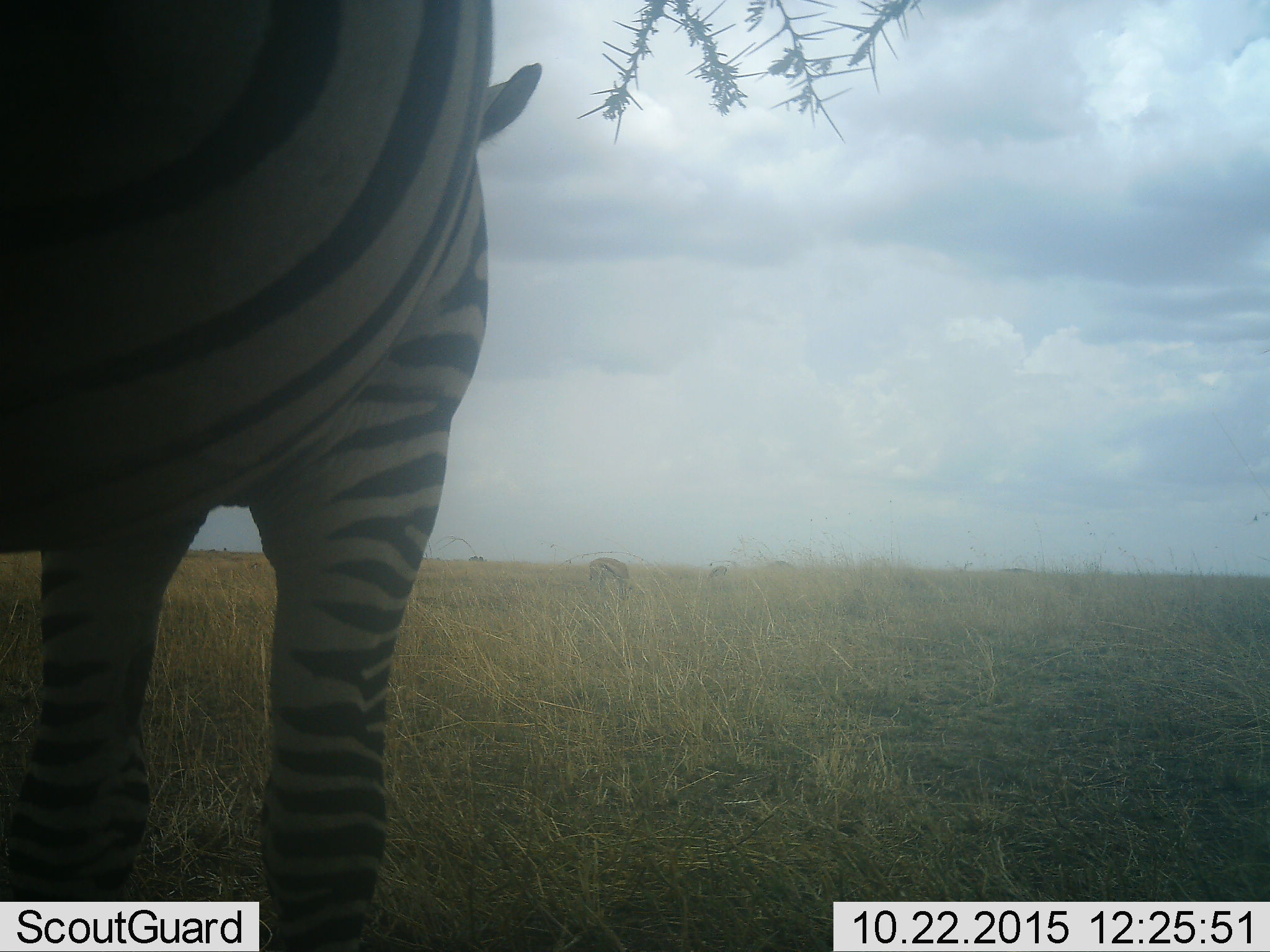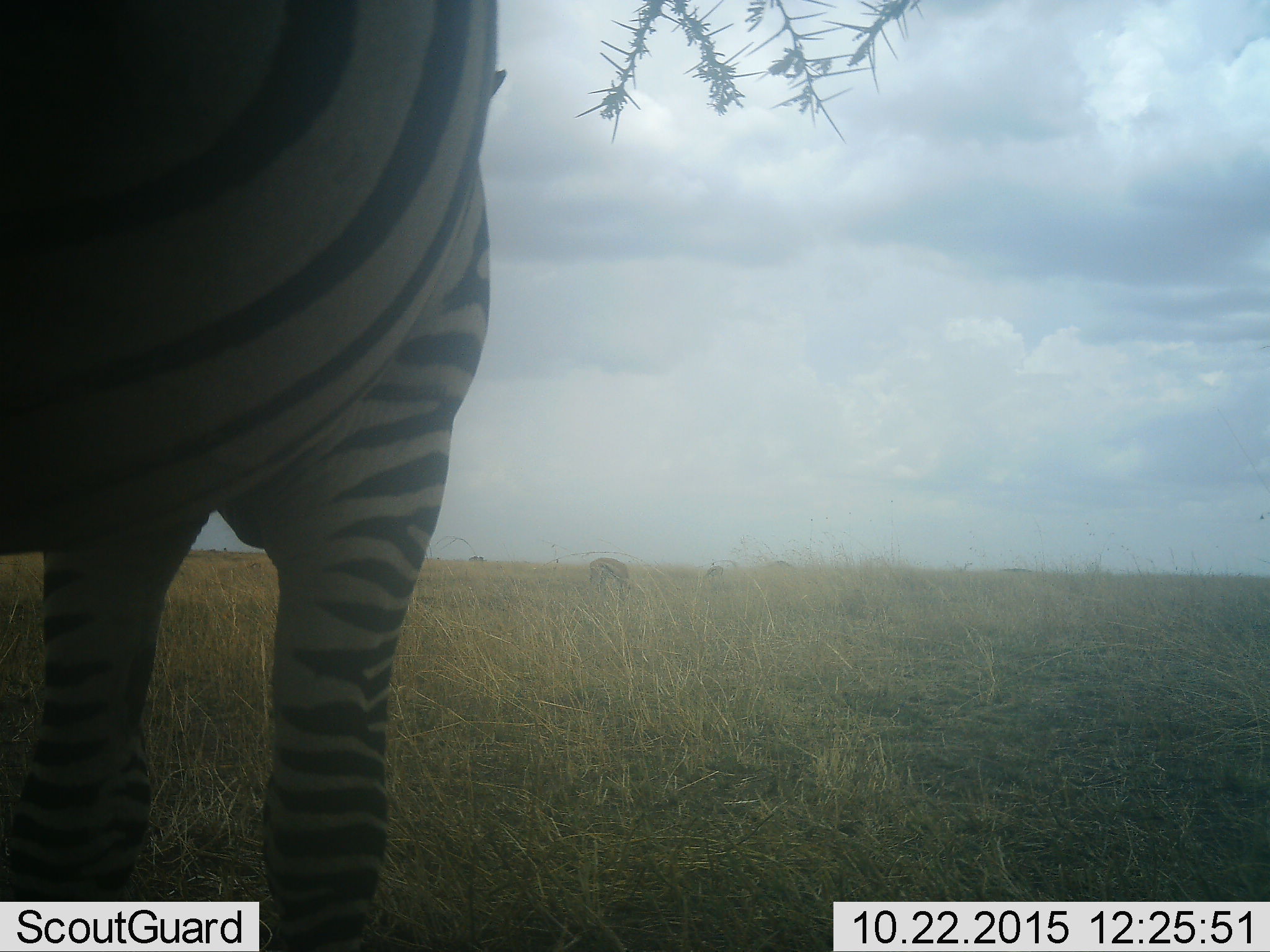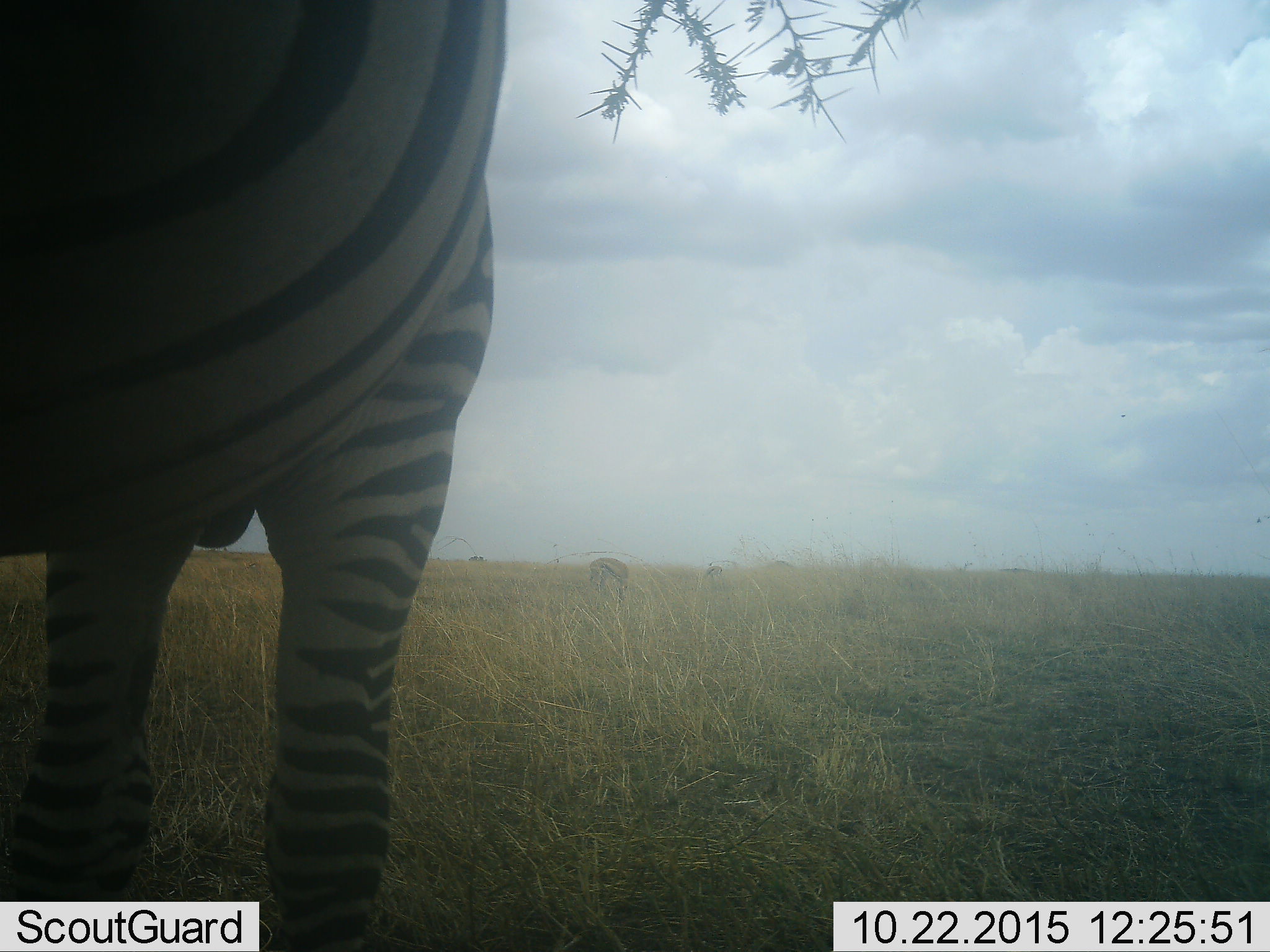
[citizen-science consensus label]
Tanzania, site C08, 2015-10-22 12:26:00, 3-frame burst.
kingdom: Animalia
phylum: Chordata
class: Mammalia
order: Perissodactyla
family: Equidae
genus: Equus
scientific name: Equus quagga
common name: plains zebra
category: zebra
Zebra (plains zebra) (Equus quagga), count 1. Behavior (volunteer vote fractions): standing 95%, resting 0%, moving 5%, interacting 0%. Young present (vote fraction): 0%. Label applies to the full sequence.